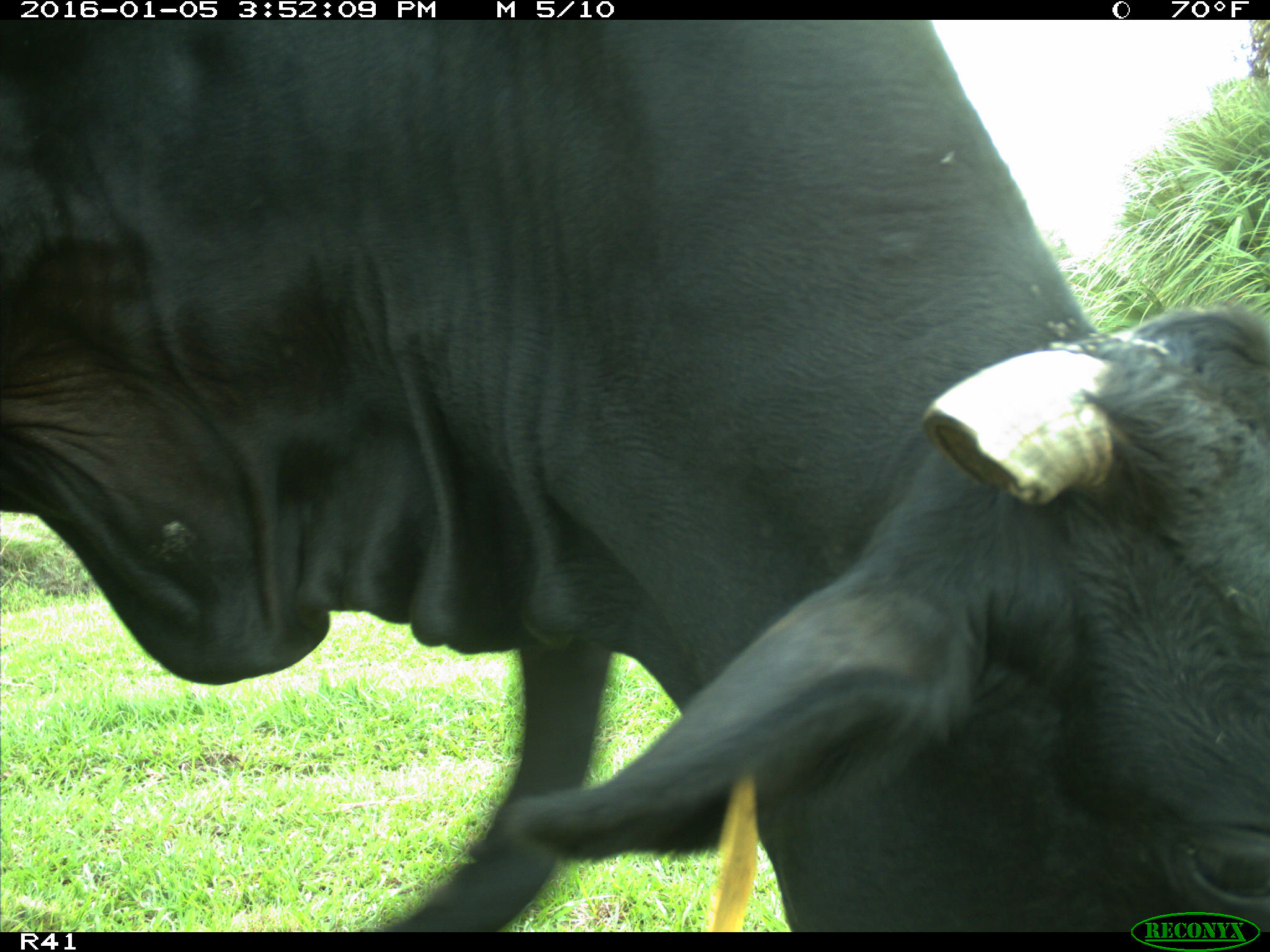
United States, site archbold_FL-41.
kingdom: Animalia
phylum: Chordata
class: Mammalia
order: Artiodactyla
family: Bovidae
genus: Bos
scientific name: Bos taurus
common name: domestic cow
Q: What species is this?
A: Bos taurus (domestic cow).